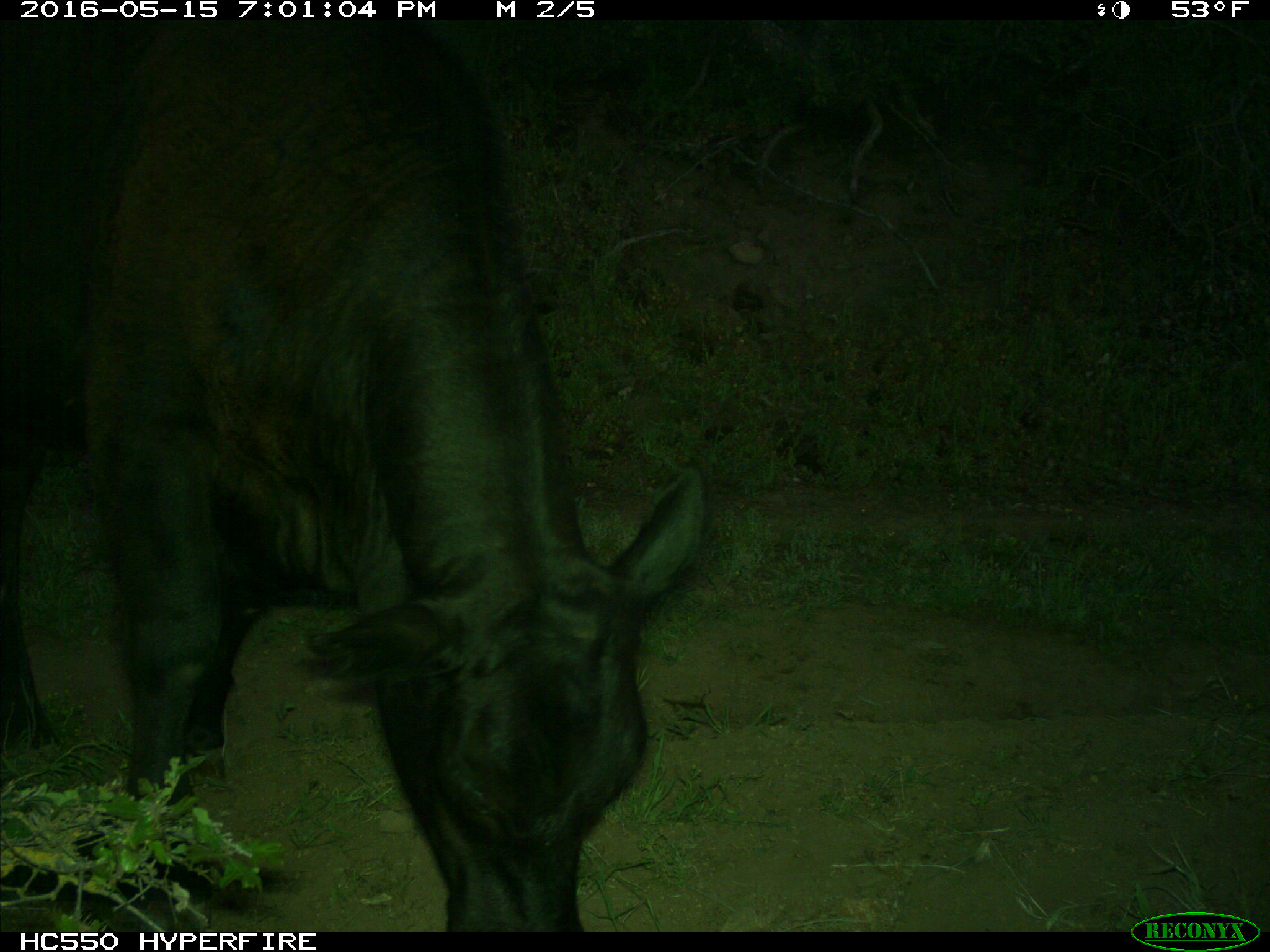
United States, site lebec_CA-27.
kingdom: Animalia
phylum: Chordata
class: Mammalia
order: Artiodactyla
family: Bovidae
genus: Bos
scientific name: Bos taurus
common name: domestic cow